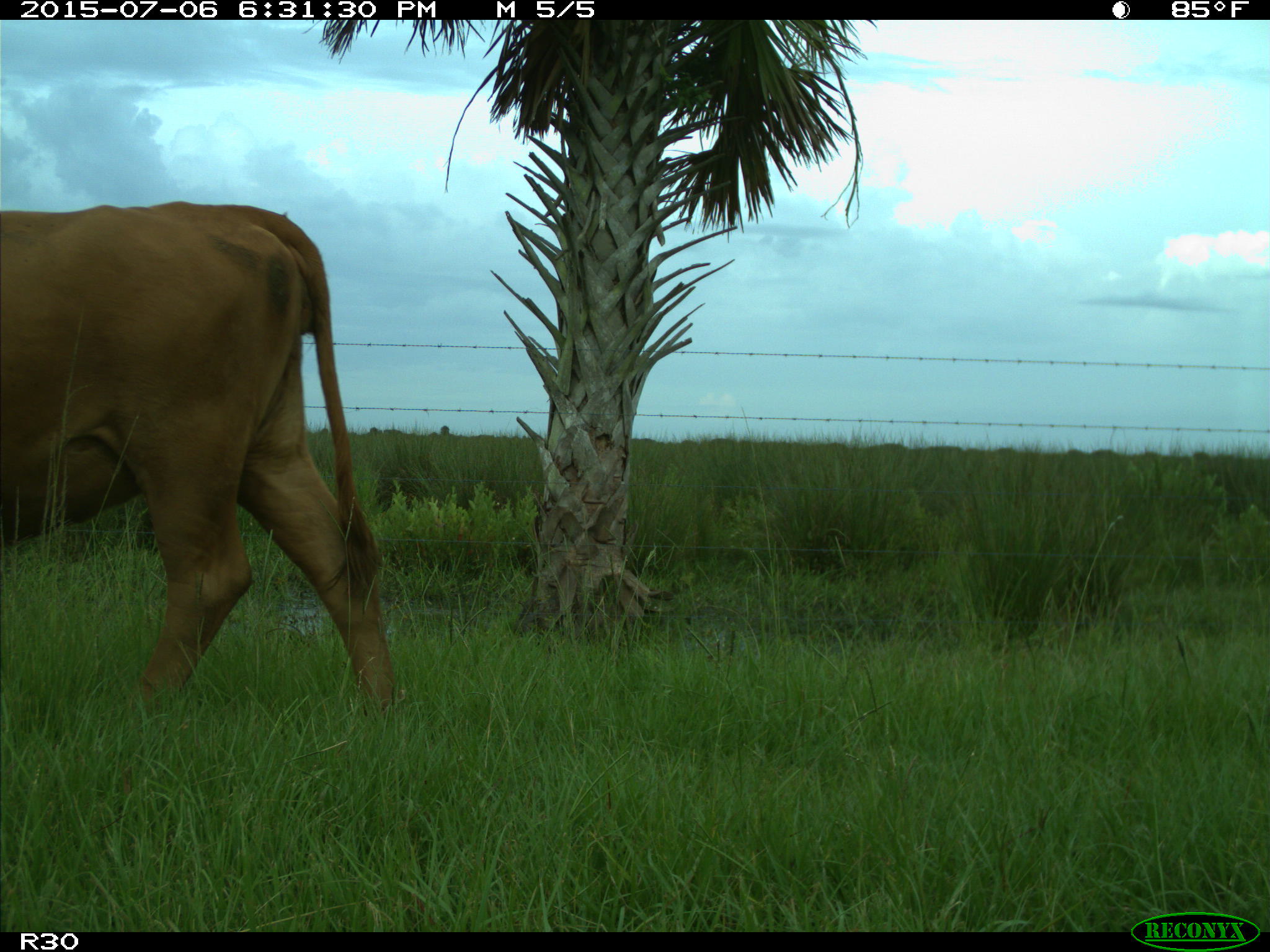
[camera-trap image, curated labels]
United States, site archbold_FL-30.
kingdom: Animalia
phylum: Chordata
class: Mammalia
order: Artiodactyla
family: Bovidae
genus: Bos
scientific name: Bos taurus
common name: domestic cow